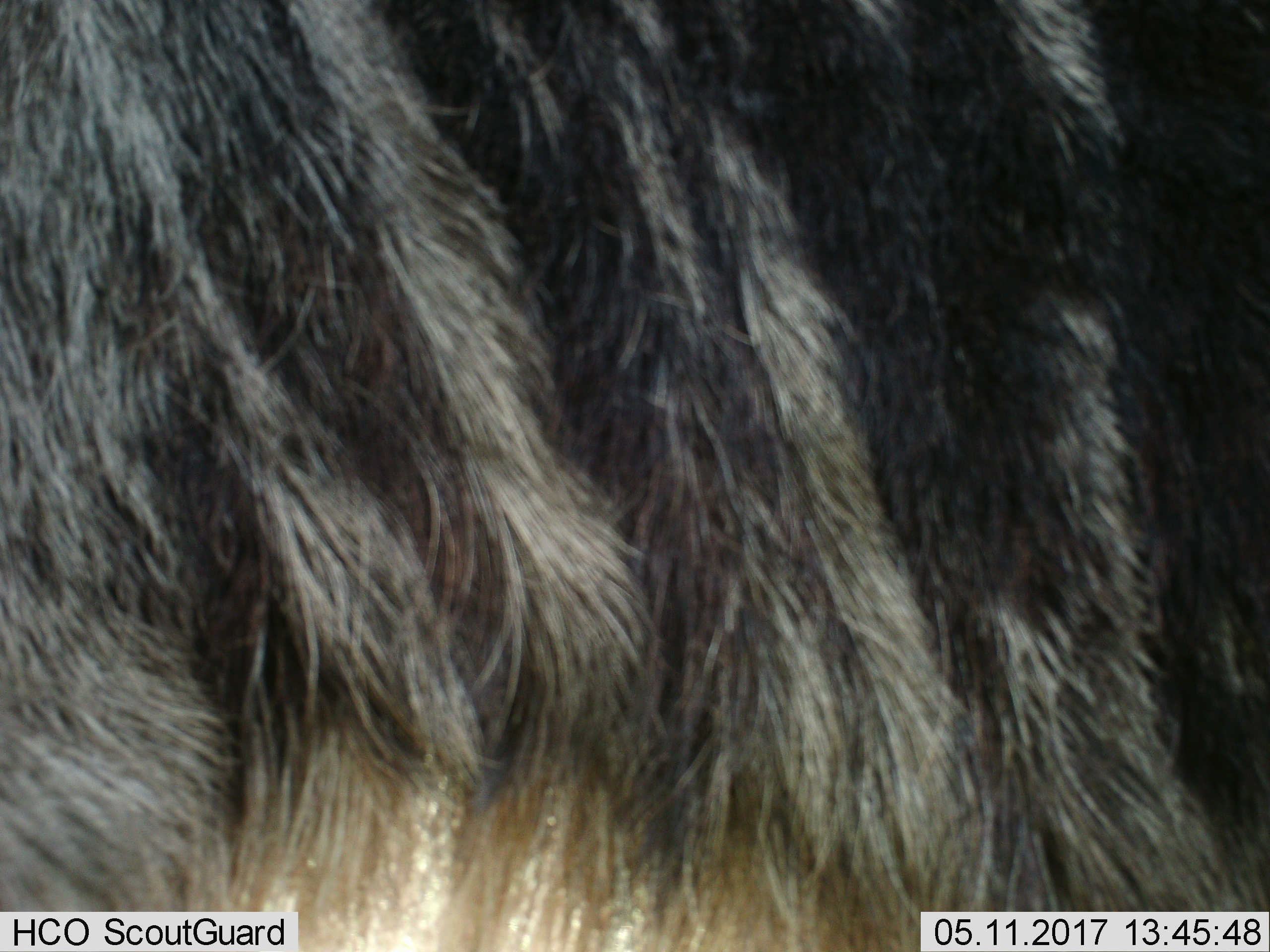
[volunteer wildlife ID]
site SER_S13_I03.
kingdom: Animalia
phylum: Chordata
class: Mammalia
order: Artiodactyla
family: Bovidae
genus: Connochaetes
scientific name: Connochaetes taurinus taurinus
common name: blue wildebeest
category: wildebeestblue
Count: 1.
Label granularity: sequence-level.